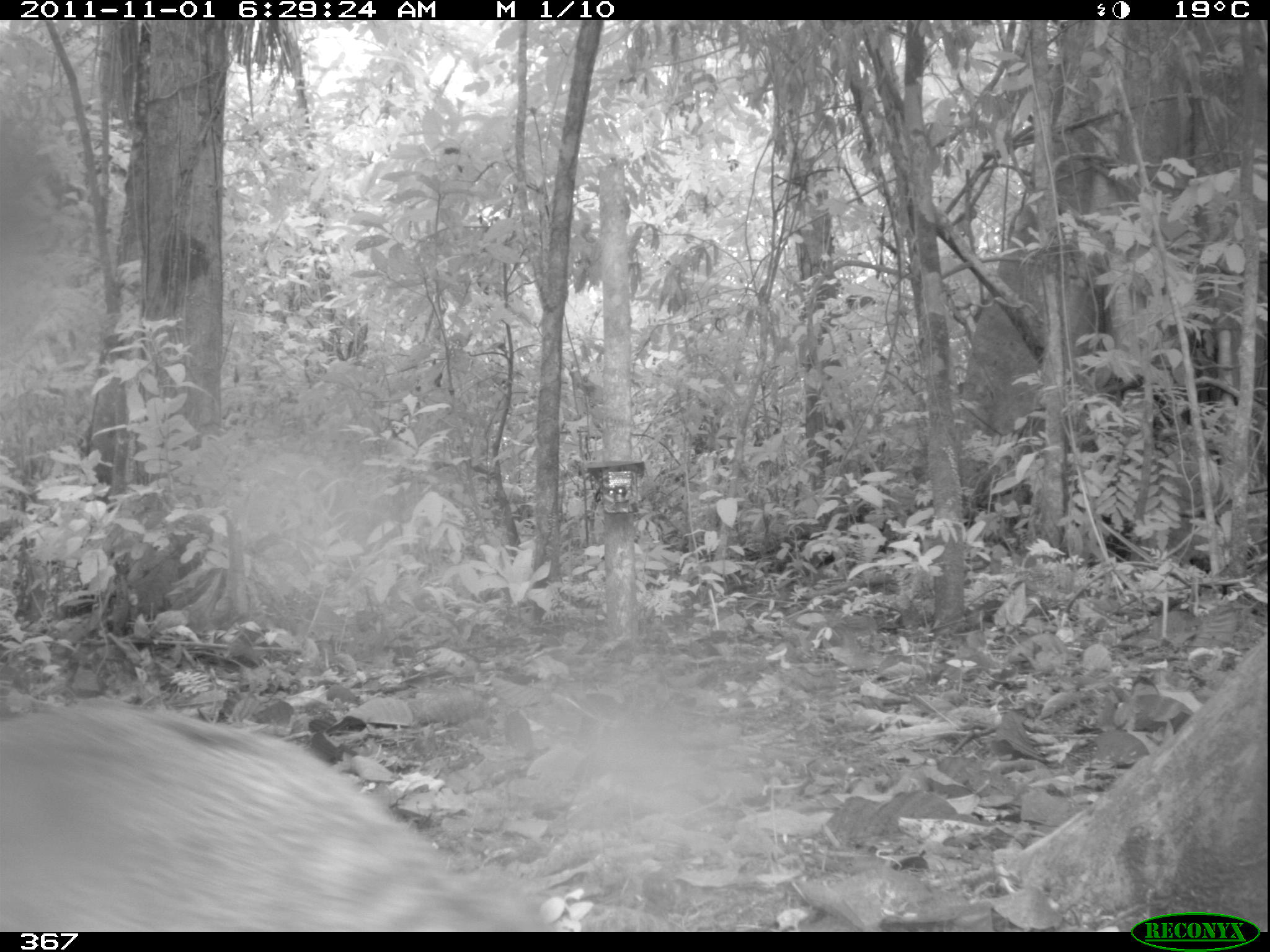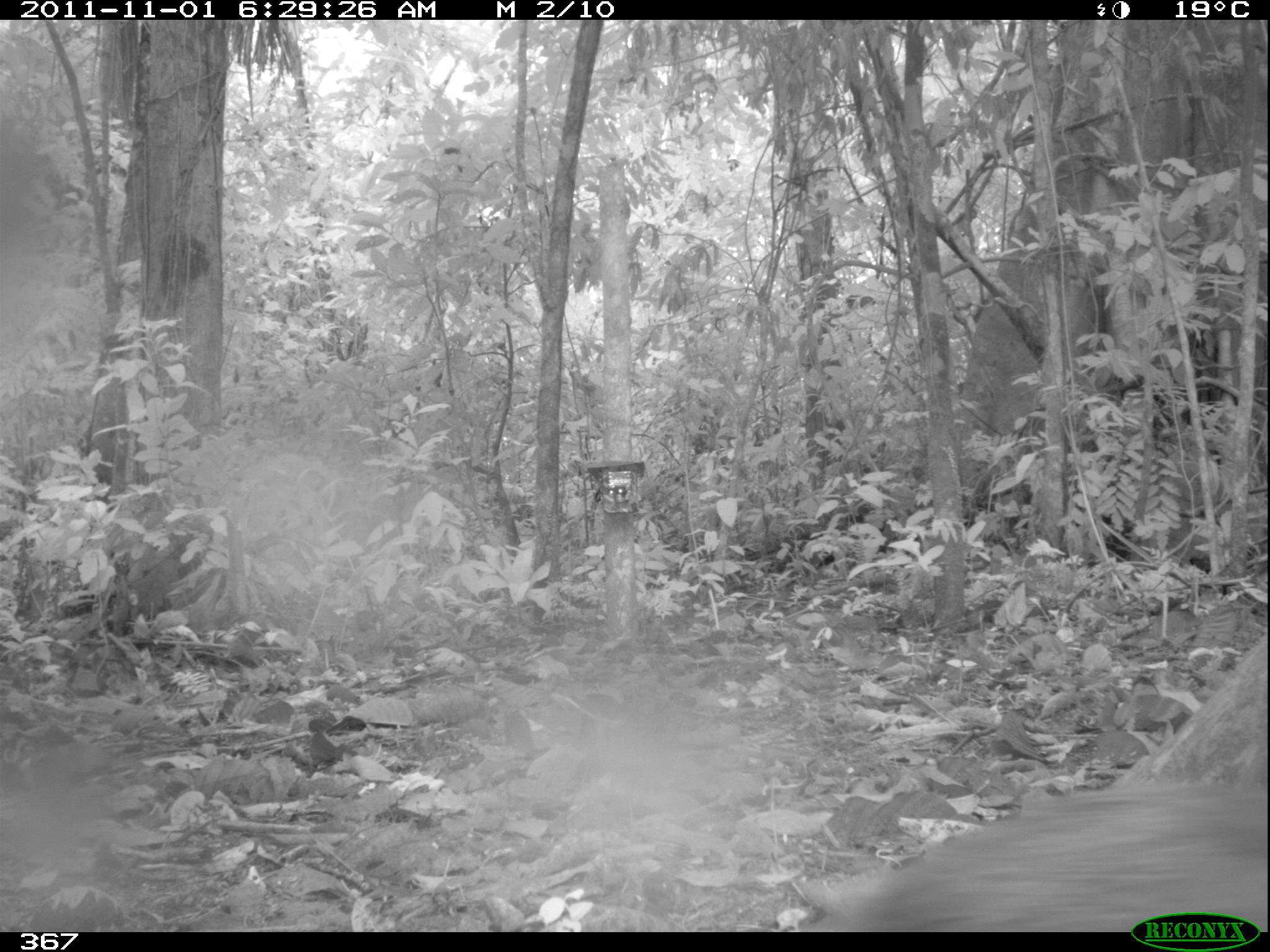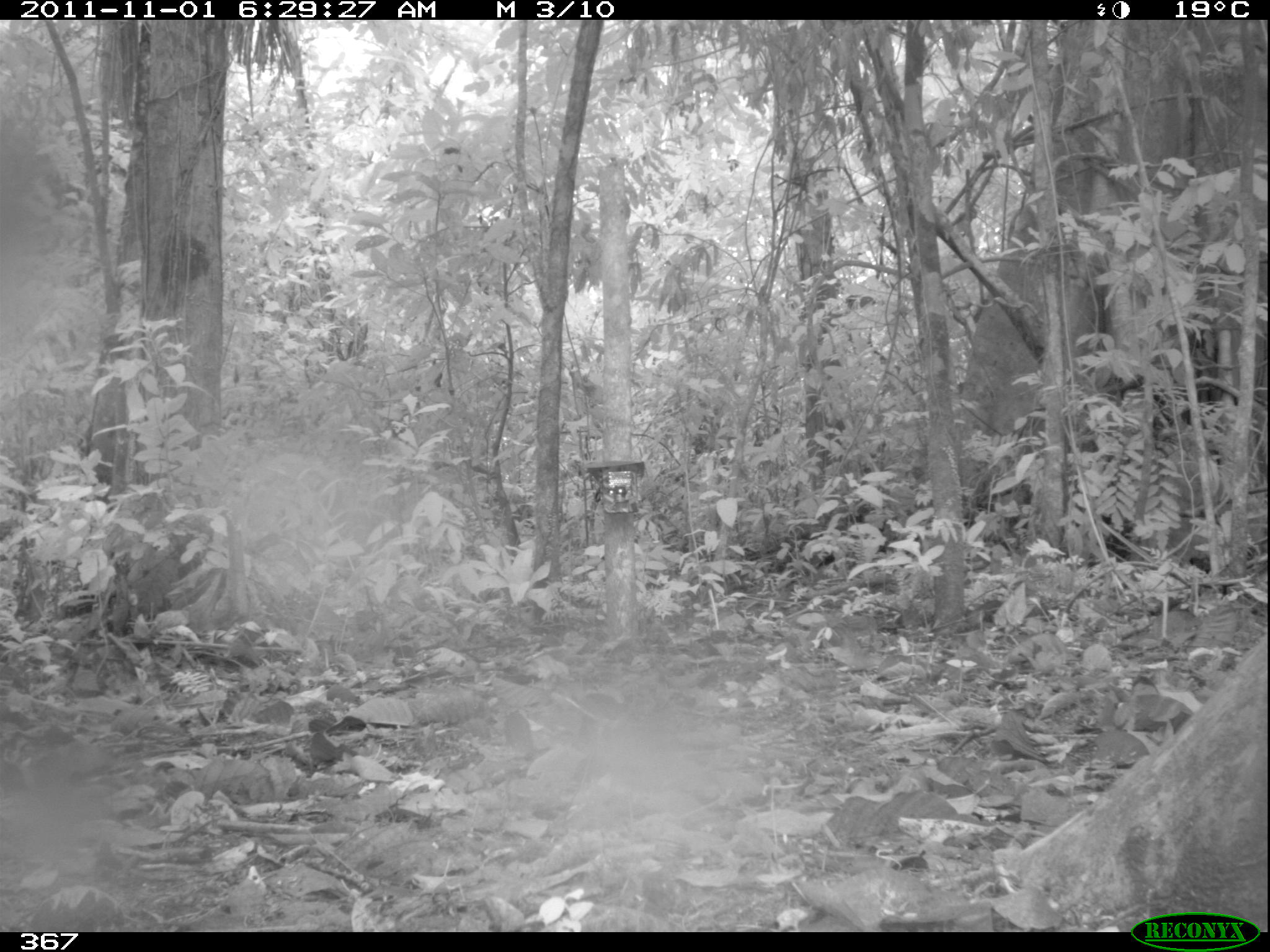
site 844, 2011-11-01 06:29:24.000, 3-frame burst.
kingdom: Animalia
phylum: Chordata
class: Mammalia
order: Rodentia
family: Dasyproctidae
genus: Dasyprocta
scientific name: Dasyprocta punctata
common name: central american agouti